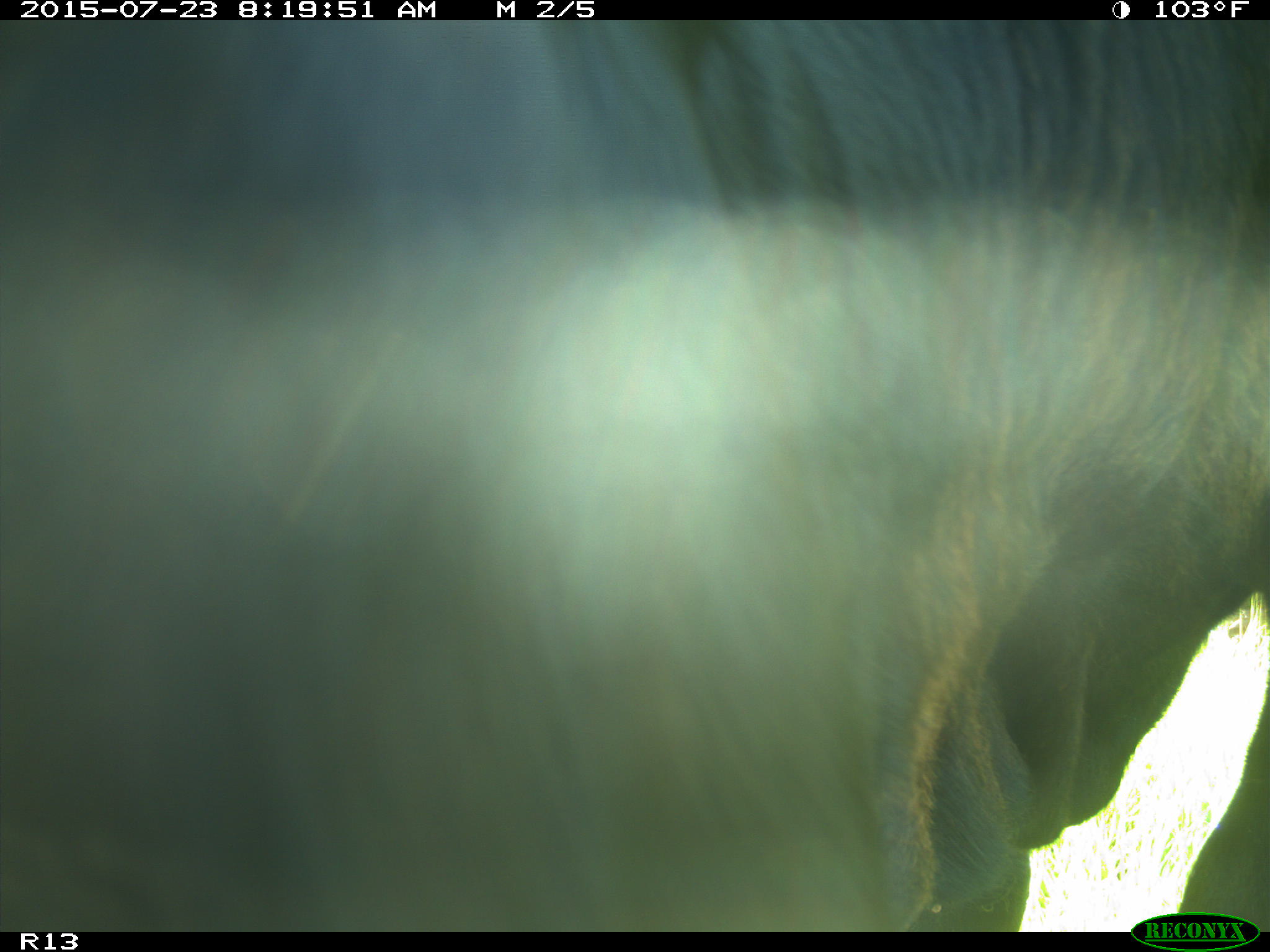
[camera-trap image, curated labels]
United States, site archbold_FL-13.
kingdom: Animalia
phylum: Chordata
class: Mammalia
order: Artiodactyla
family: Bovidae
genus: Bos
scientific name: Bos taurus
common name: domestic cow